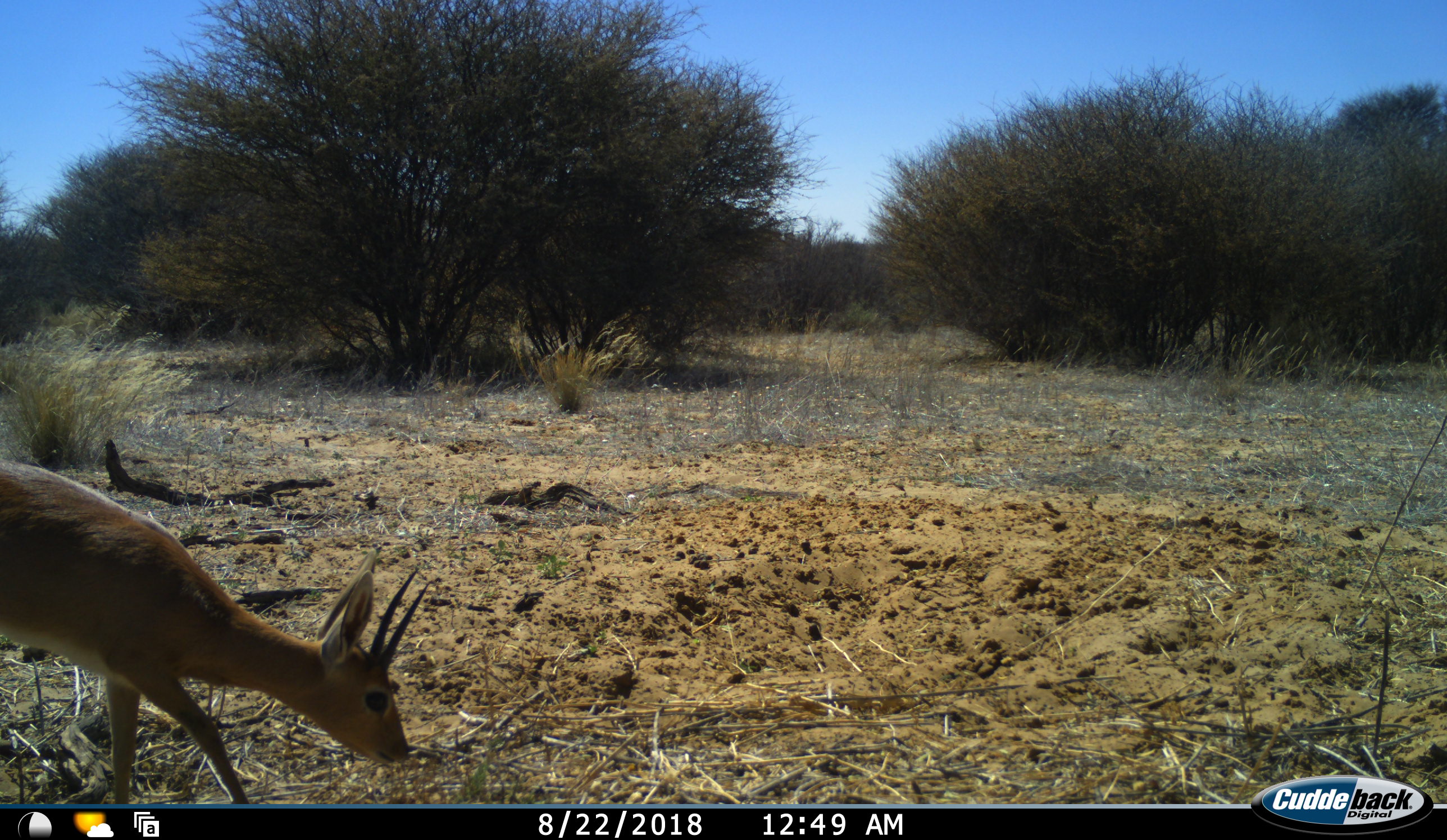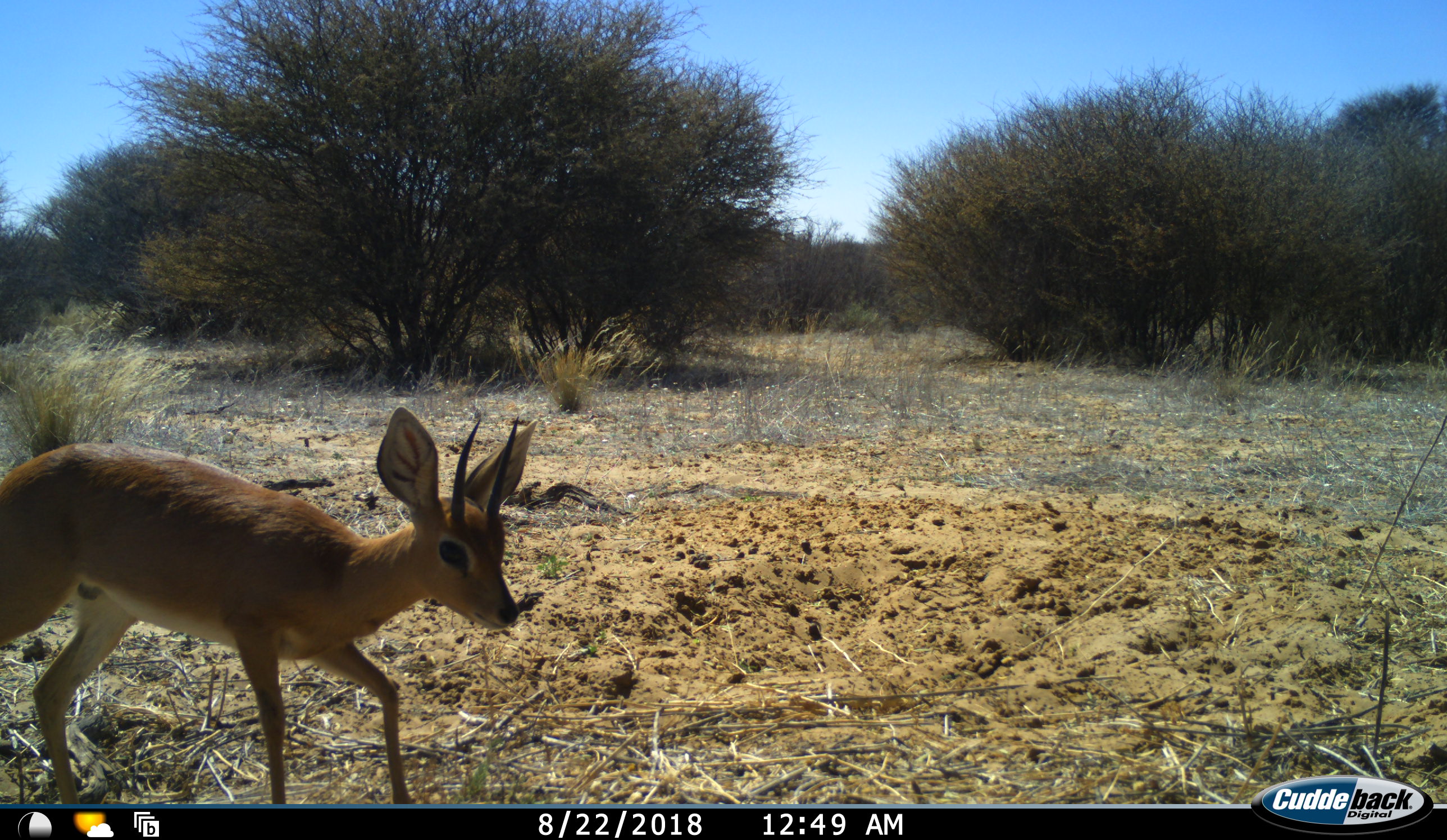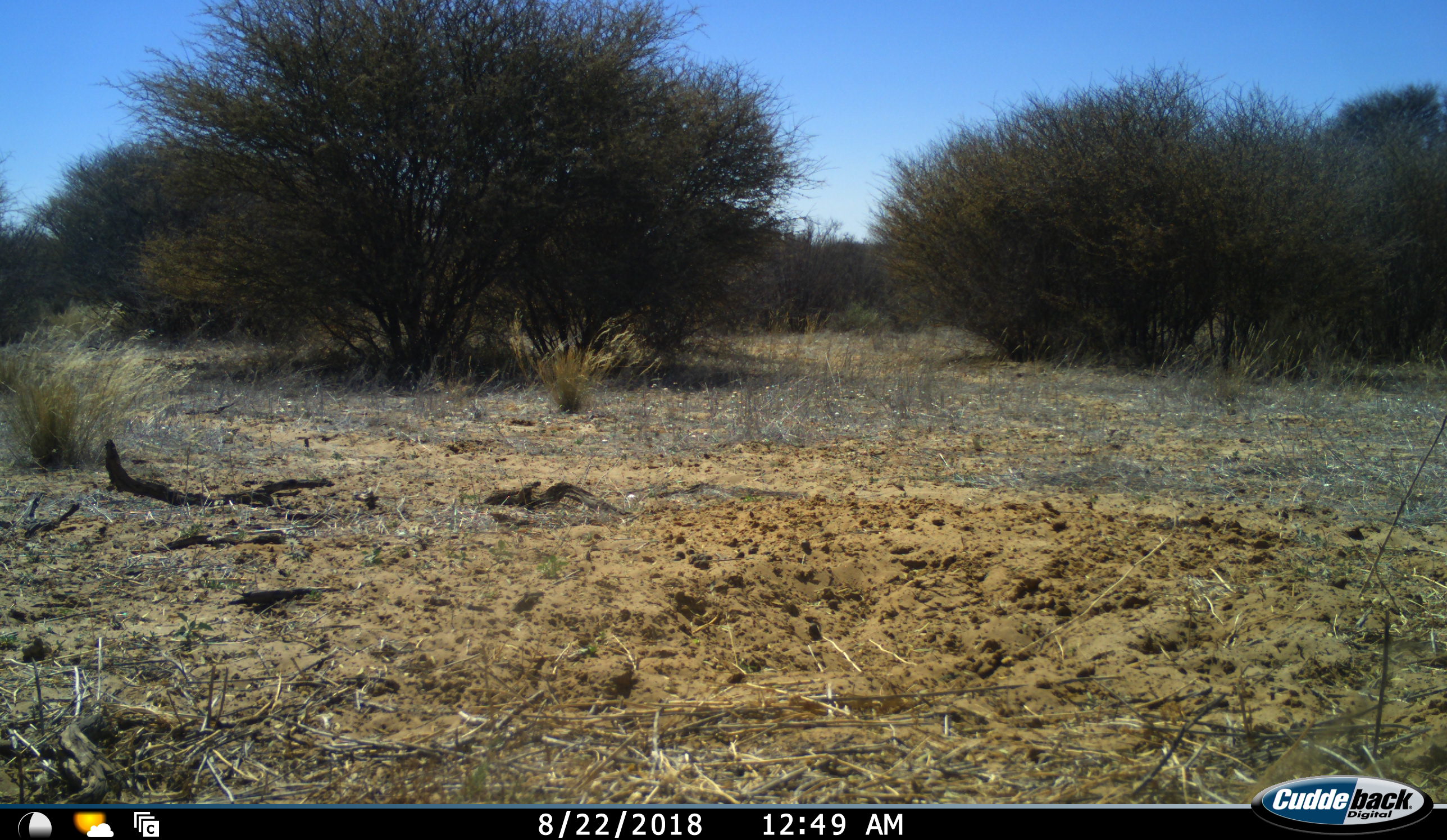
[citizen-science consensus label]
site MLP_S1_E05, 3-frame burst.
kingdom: Animalia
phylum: Chordata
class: Mammalia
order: Artiodactyla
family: Bovidae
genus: Raphicerus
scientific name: Raphicerus campestris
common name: steenbok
Steenbok (Raphicerus campestris), count 1. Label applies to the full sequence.